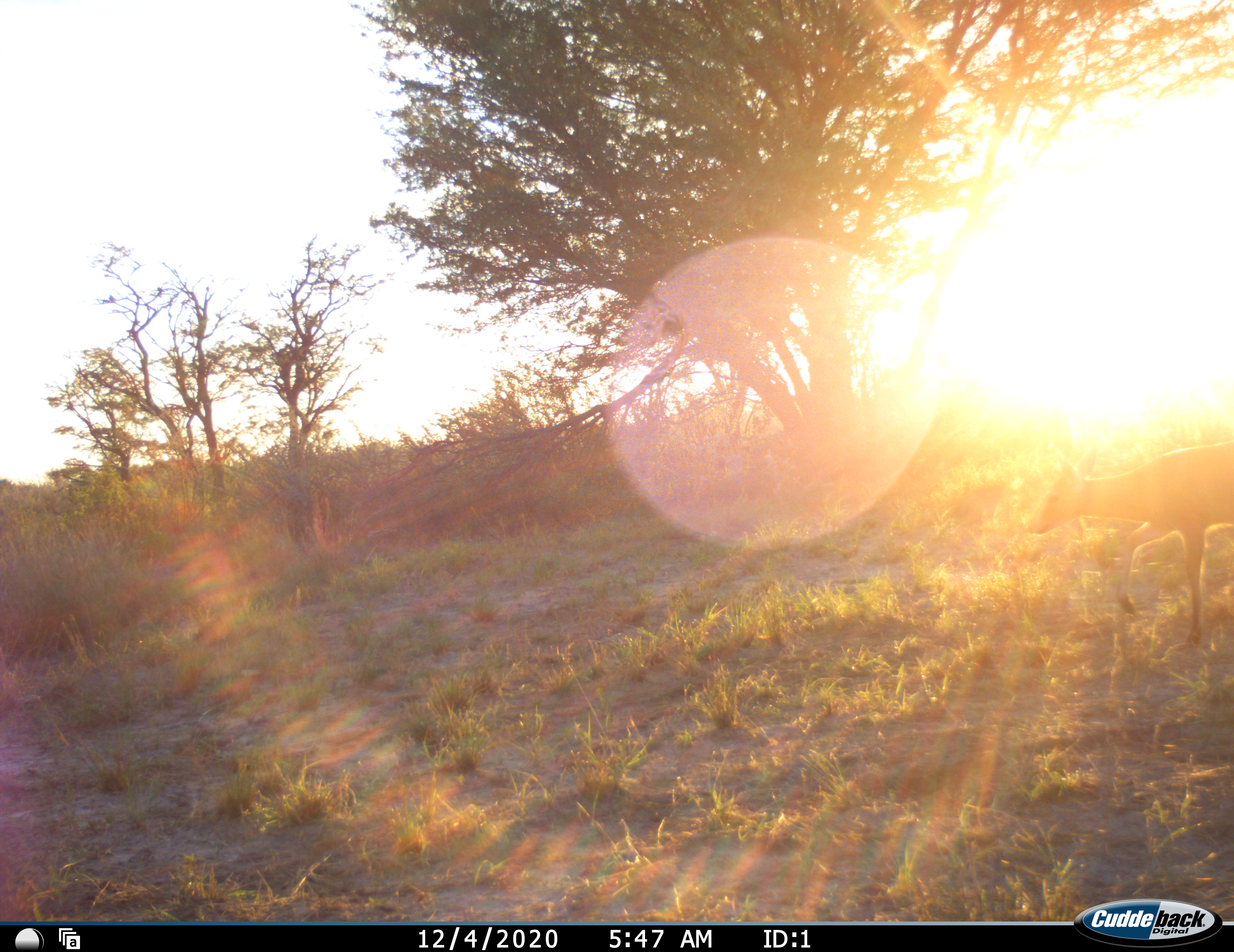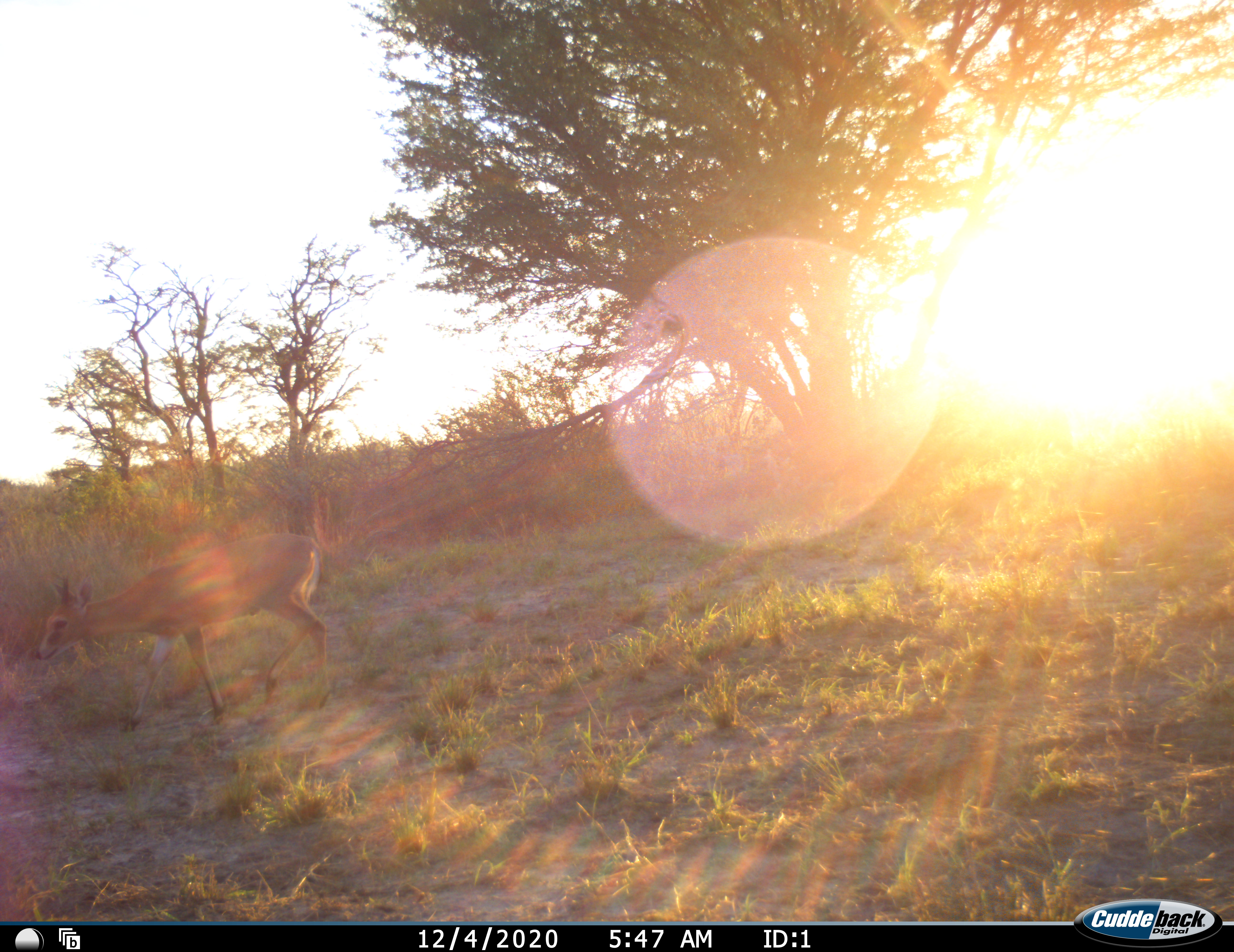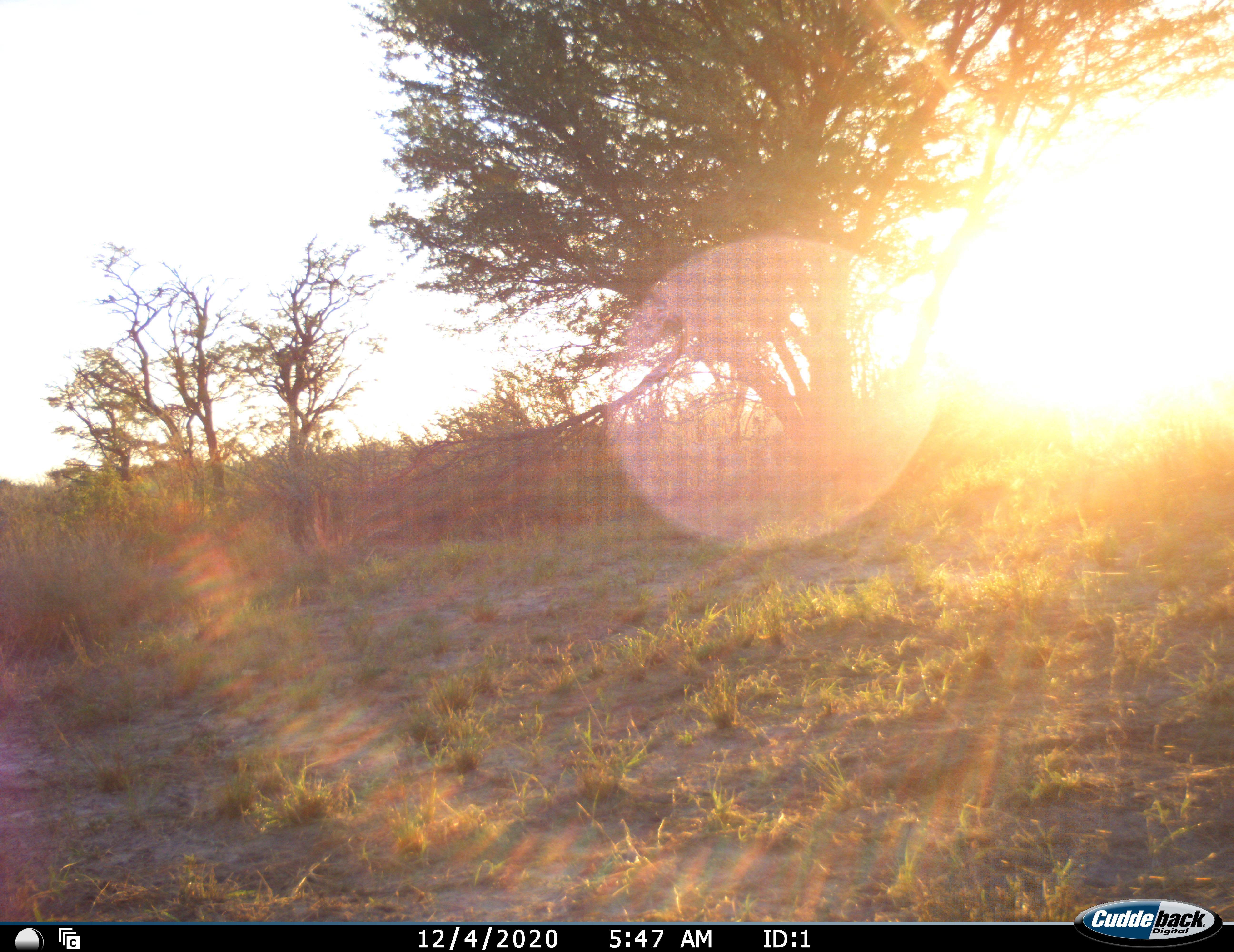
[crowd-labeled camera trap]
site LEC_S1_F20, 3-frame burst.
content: unidentified animal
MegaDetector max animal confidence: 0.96